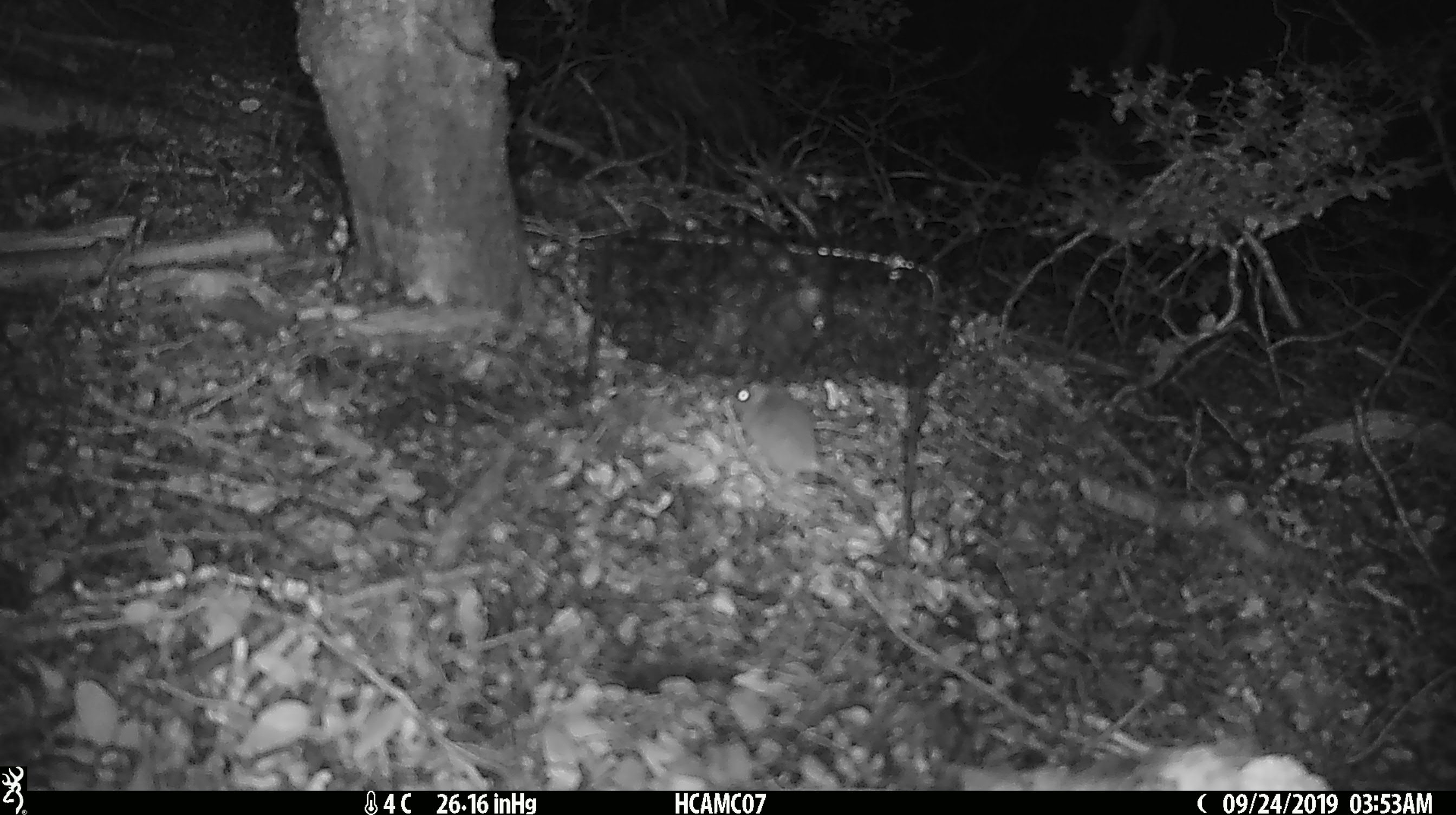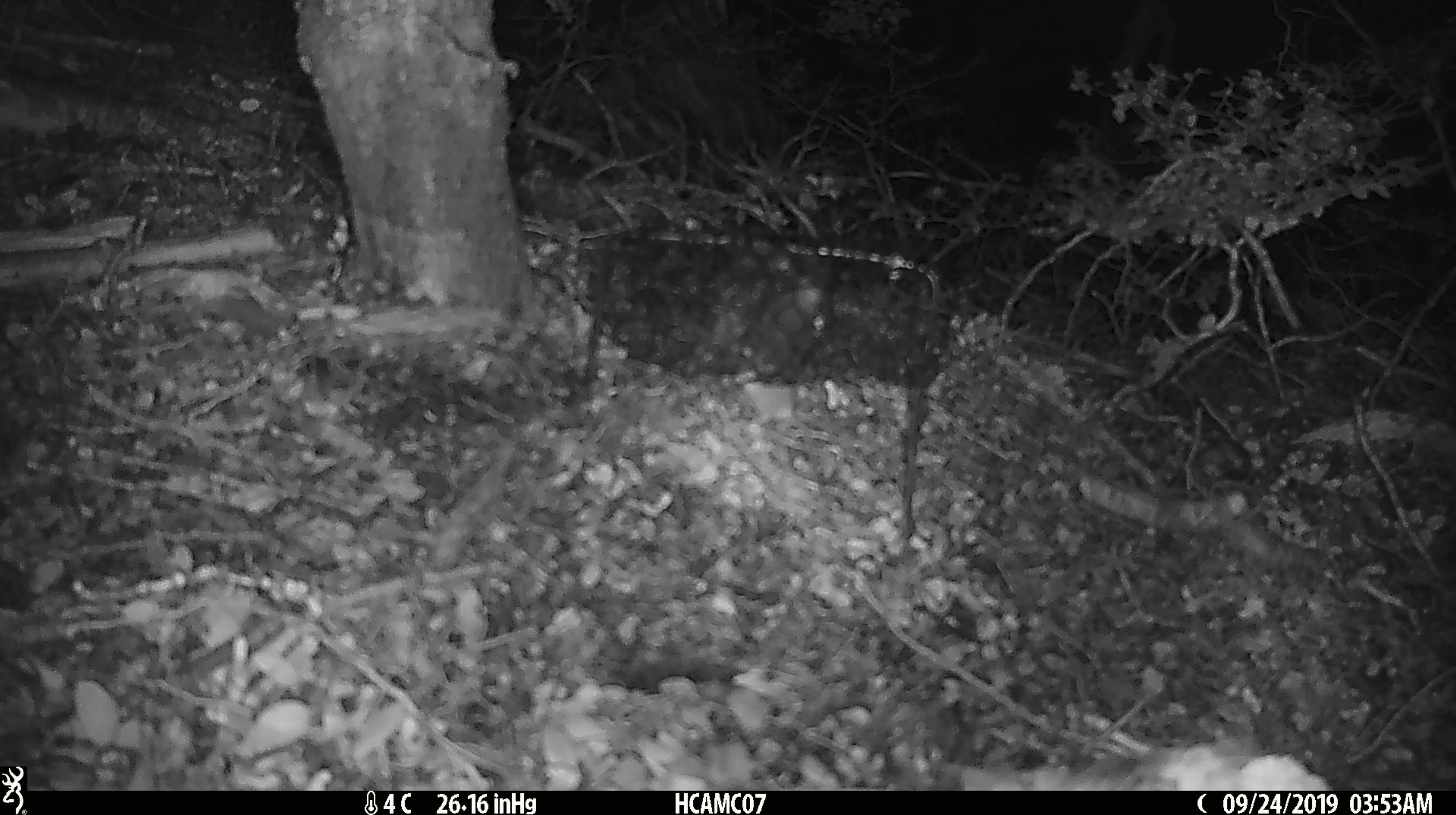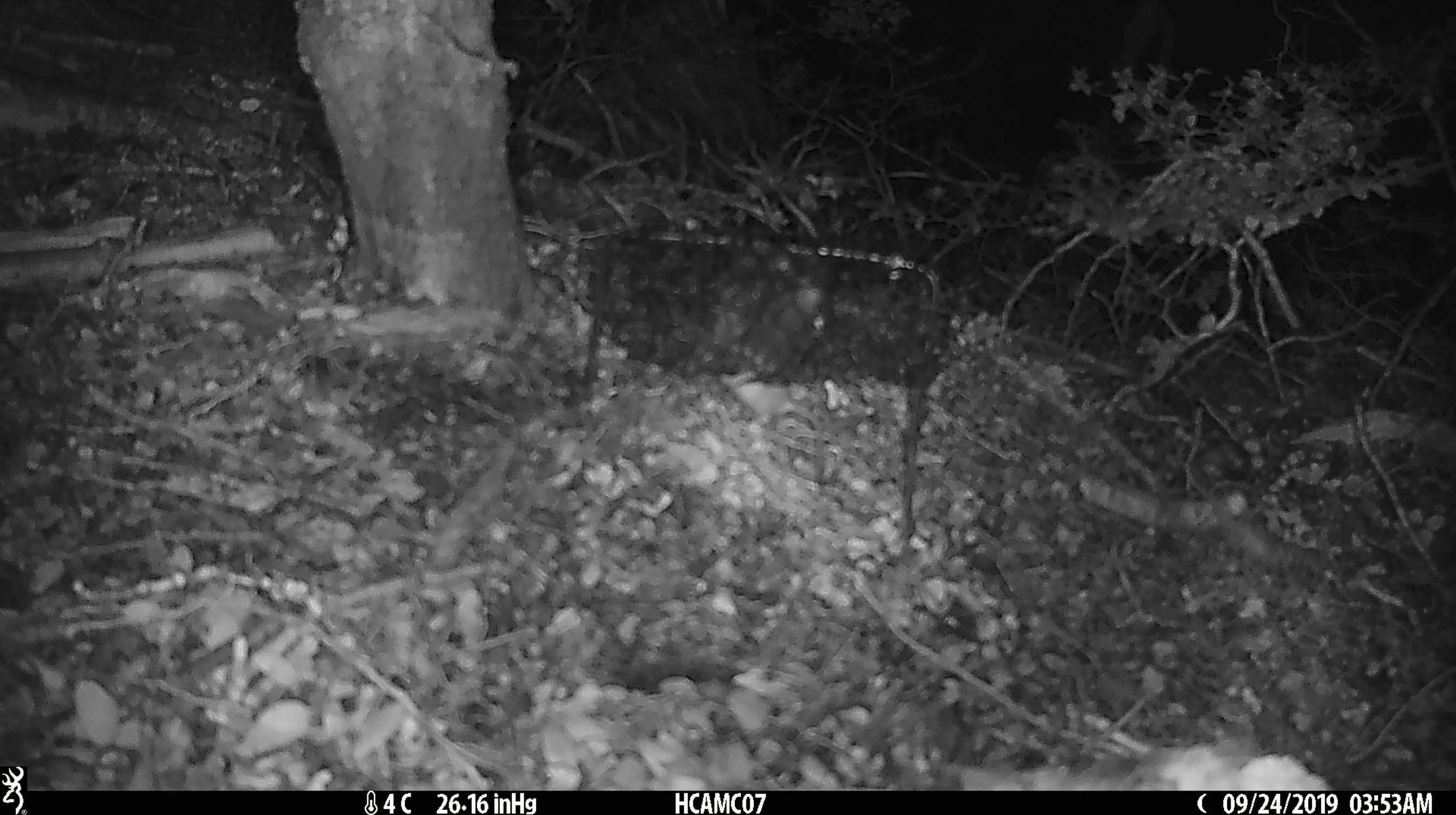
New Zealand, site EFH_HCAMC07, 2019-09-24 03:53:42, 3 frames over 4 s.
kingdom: Animalia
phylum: Chordata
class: Mammalia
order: Rodentia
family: Muridae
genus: Mus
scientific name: Mus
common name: mouse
Mouse (Mus).